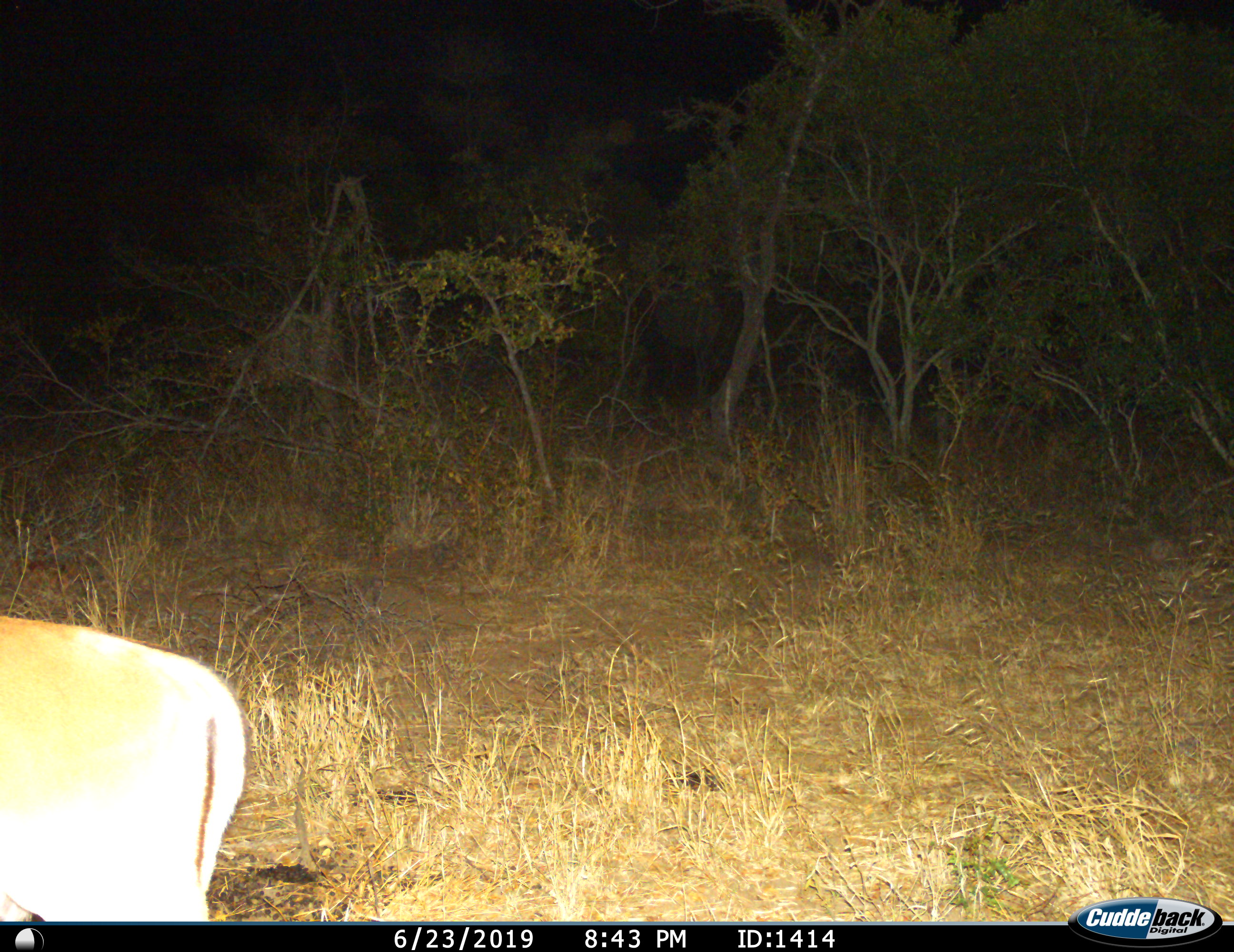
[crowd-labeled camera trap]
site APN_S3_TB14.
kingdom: Animalia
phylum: Chordata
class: Mammalia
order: Artiodactyla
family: Bovidae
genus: Aepyceros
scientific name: Aepyceros melampus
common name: impala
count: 1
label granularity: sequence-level